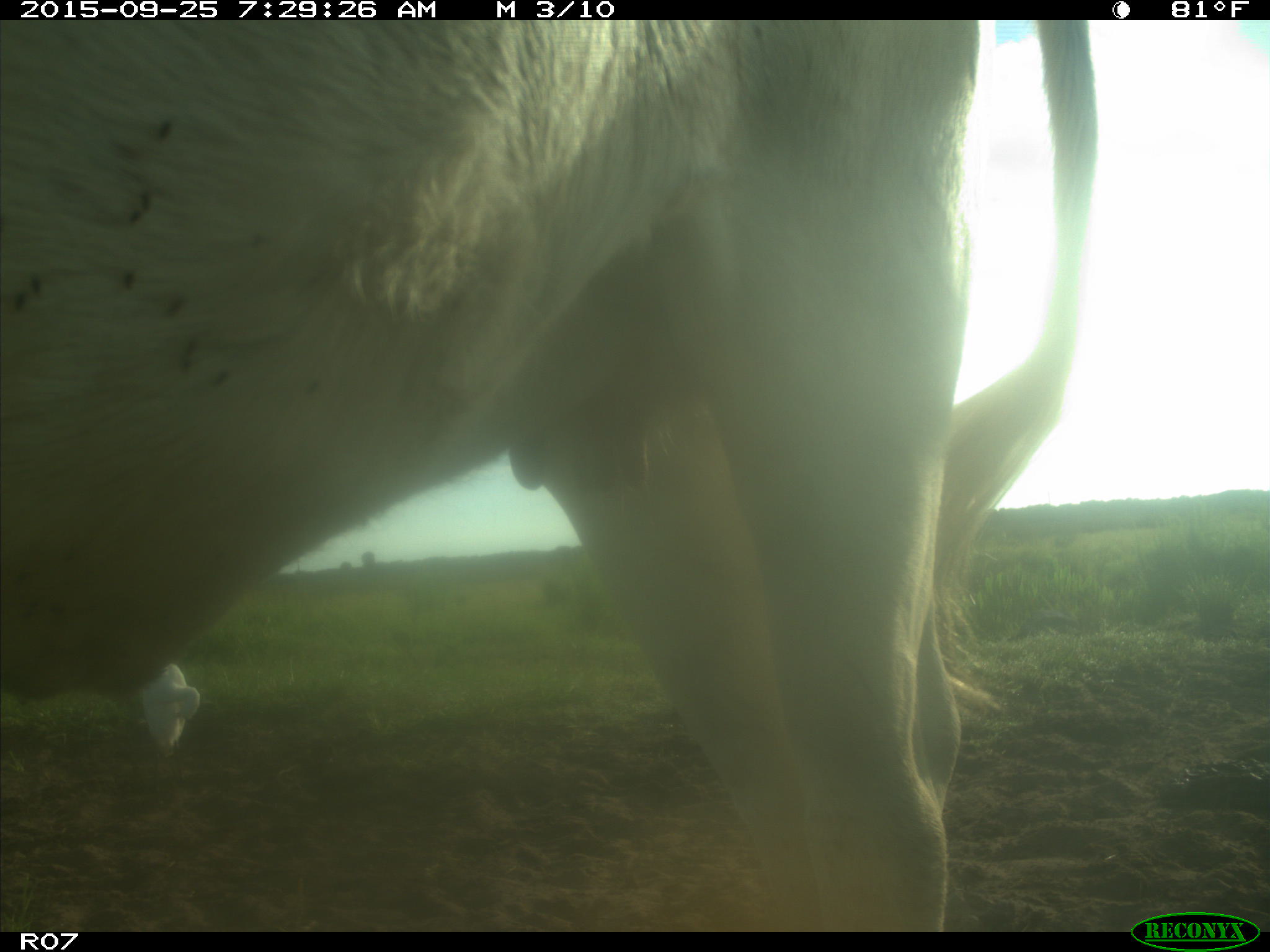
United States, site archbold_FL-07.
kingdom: Animalia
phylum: Chordata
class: Mammalia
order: Artiodactyla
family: Bovidae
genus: Bos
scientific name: Bos taurus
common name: domestic cow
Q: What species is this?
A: Bos taurus (domestic cow).